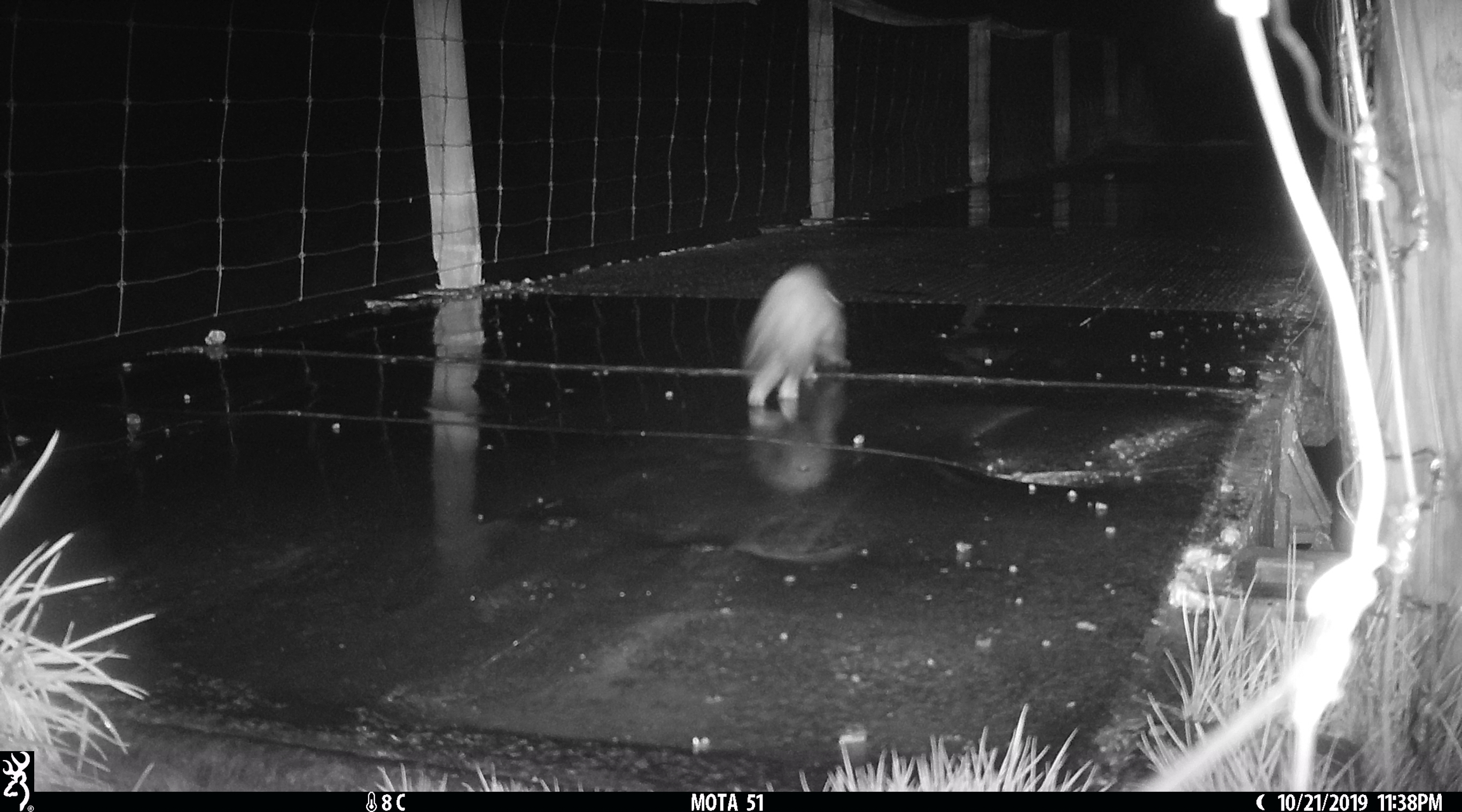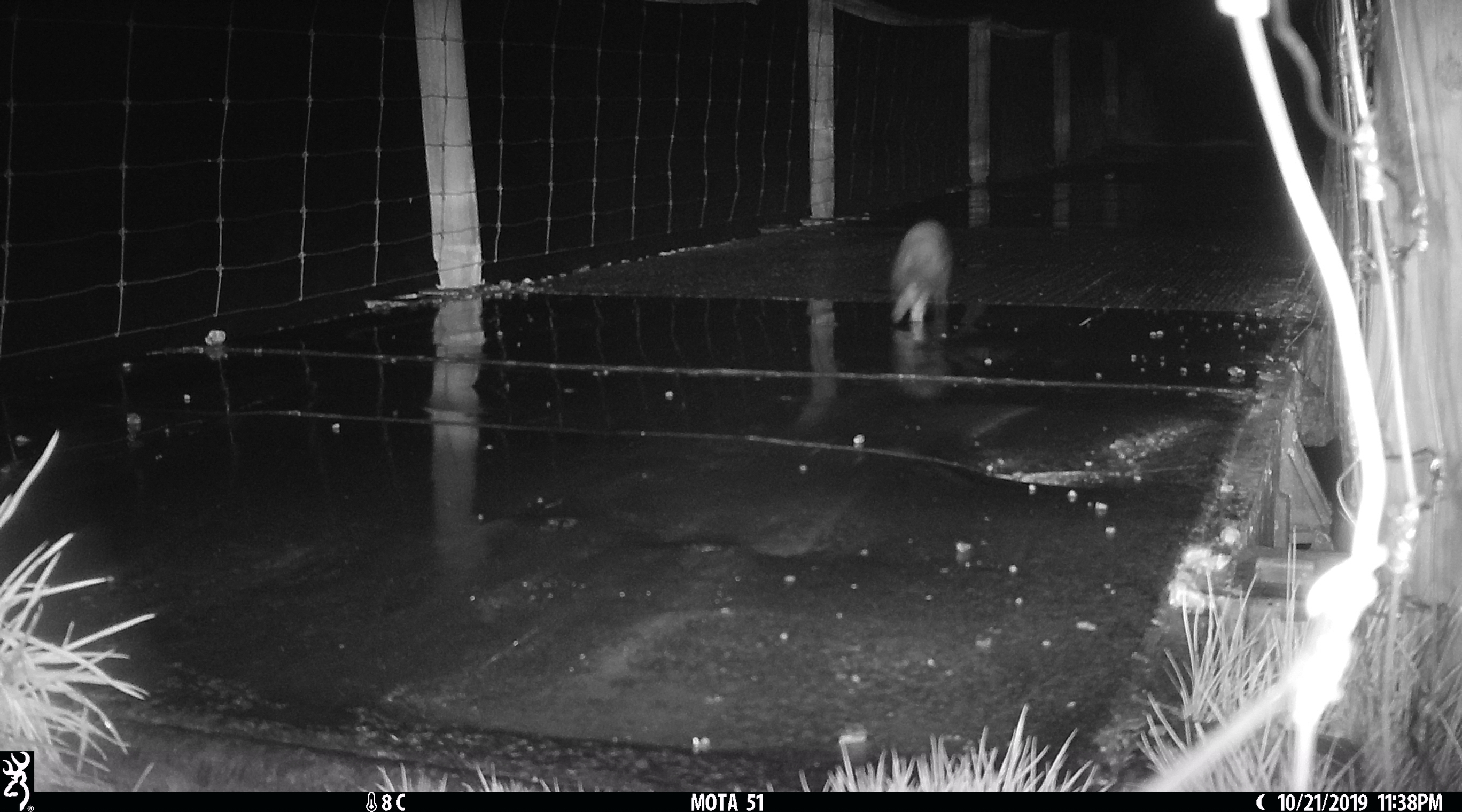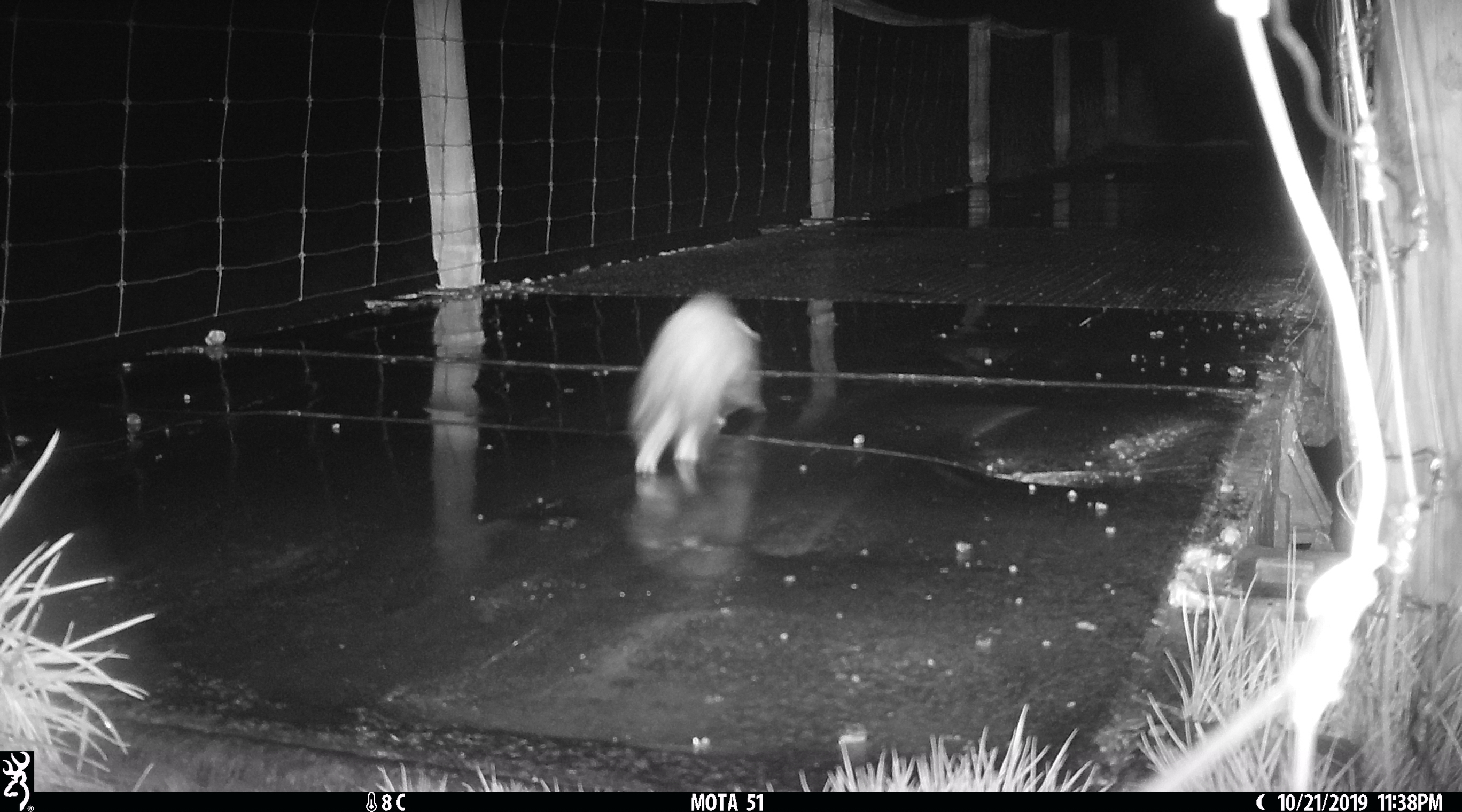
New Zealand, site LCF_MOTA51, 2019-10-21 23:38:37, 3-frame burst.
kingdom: Animalia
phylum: Chordata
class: Mammalia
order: Carnivora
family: Mustelidae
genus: Mustela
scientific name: Mustela furo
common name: ferret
Ferret (Mustela furo).